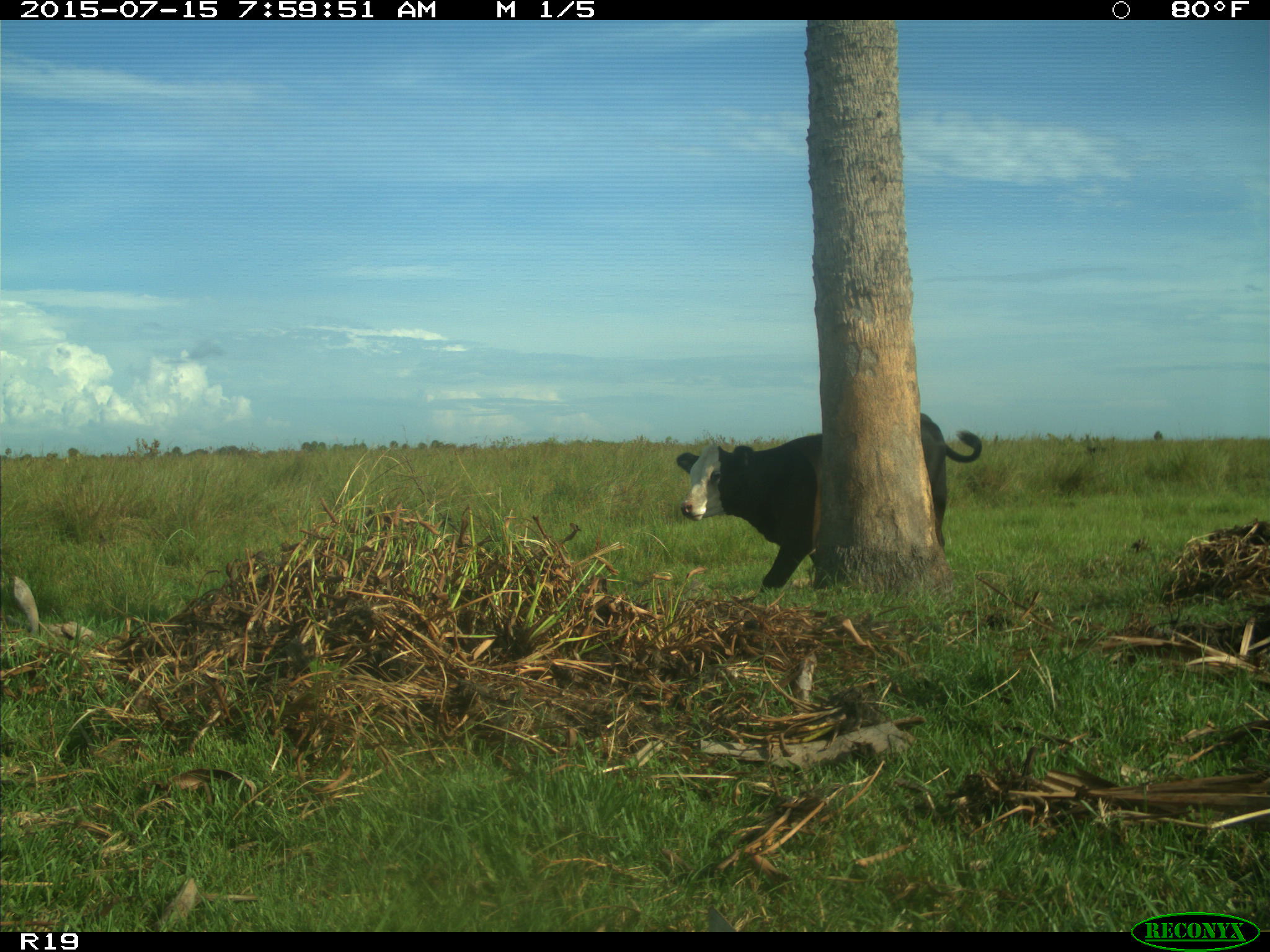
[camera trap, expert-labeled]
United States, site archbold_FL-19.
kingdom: Animalia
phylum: Chordata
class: Mammalia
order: Artiodactyla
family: Bovidae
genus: Bos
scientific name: Bos taurus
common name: domestic cow